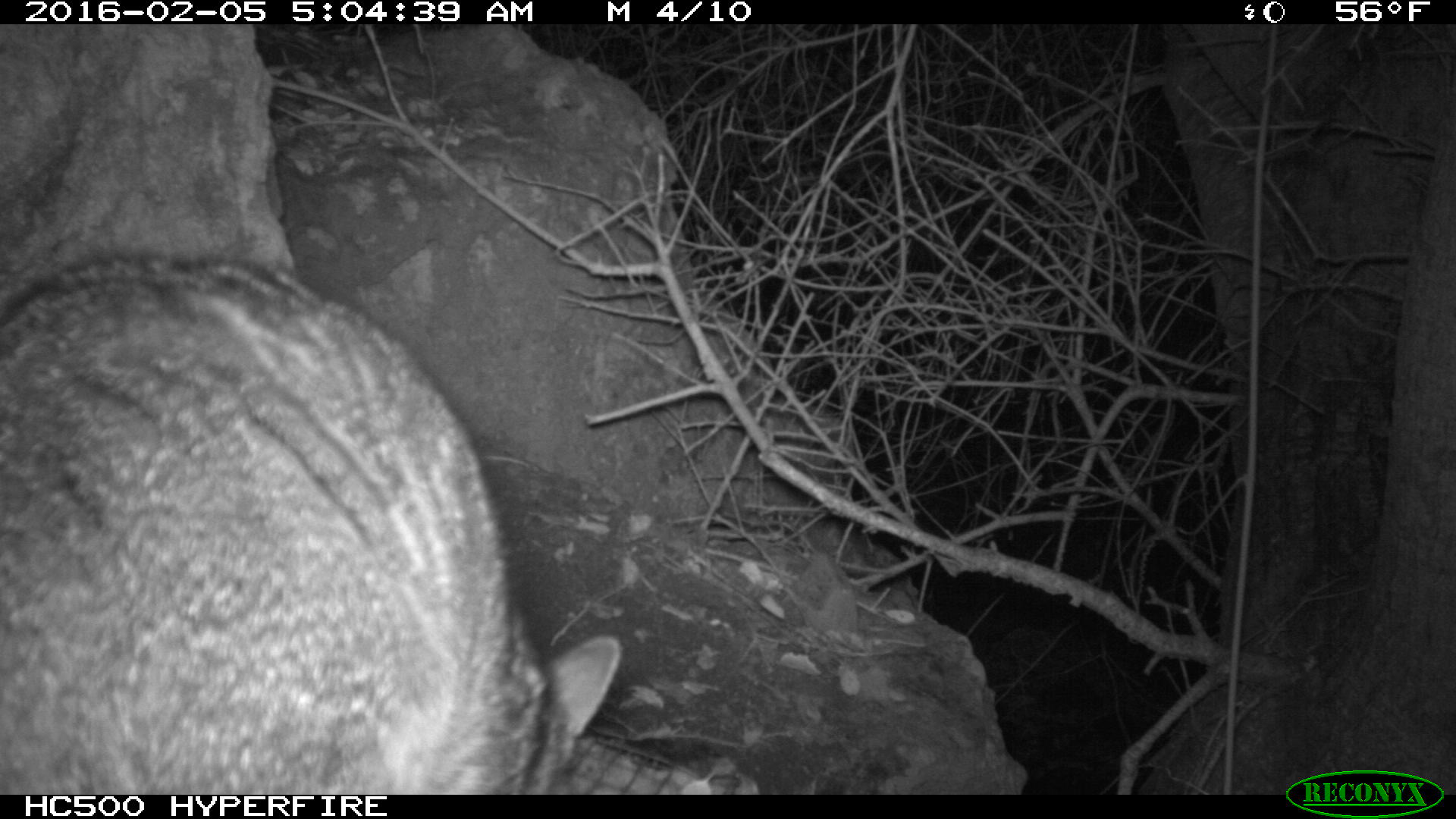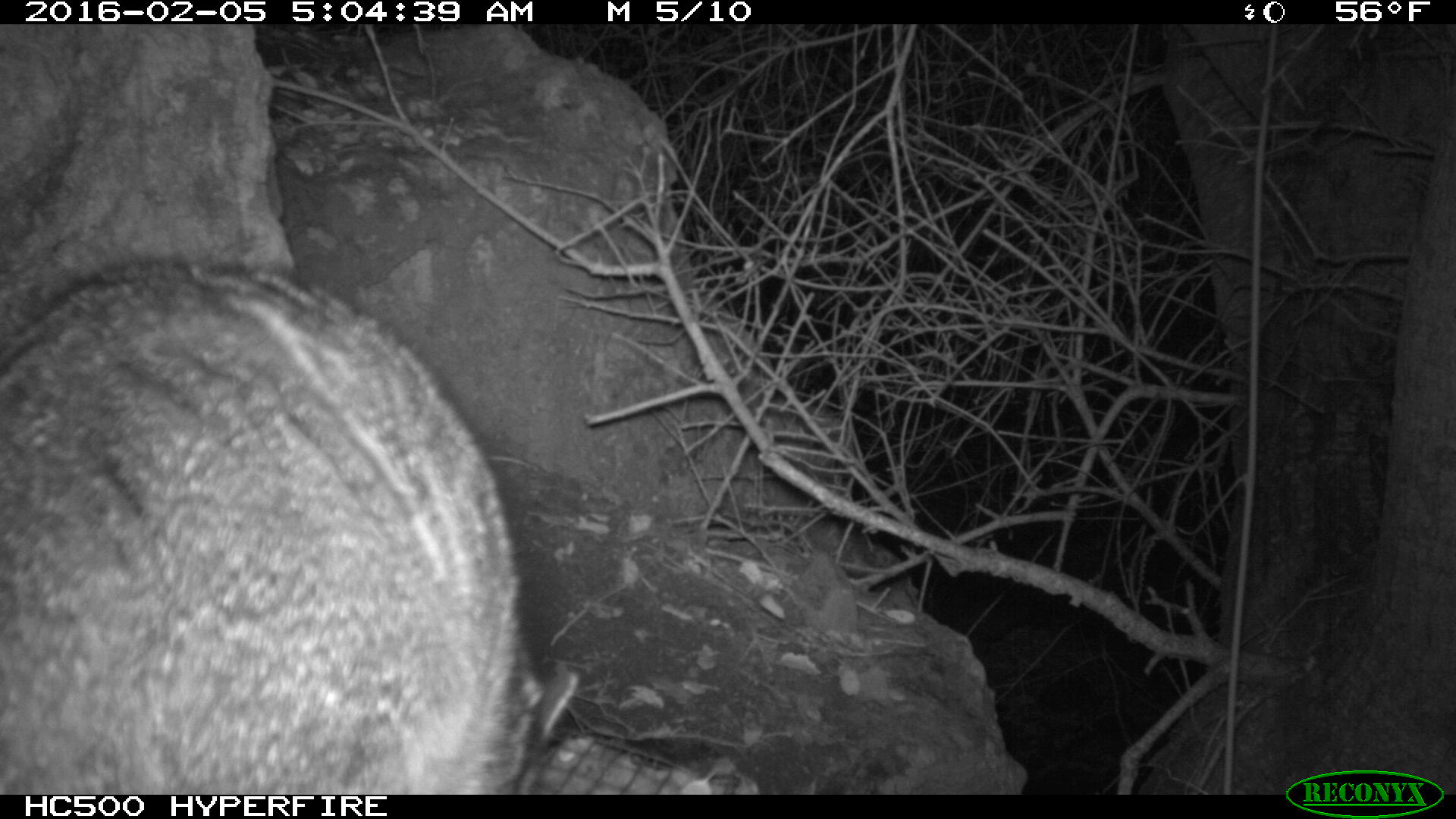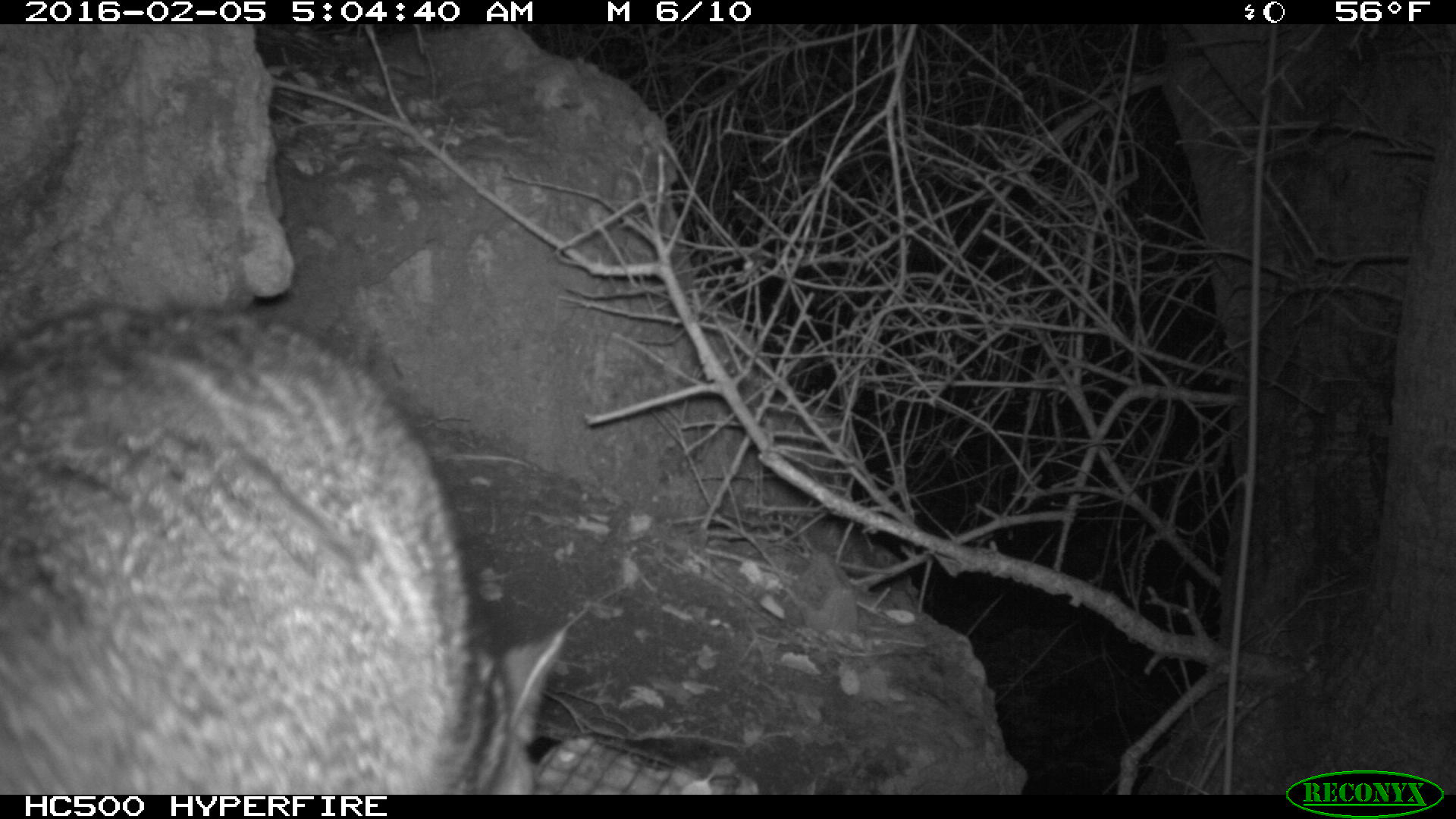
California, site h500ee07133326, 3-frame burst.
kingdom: Animalia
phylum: Chordata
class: Mammalia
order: Carnivora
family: Canidae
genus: Urocyon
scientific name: Urocyon littoralis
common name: island fox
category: fox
Fox (island fox) (Urocyon littoralis).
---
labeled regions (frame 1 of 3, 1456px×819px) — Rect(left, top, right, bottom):
fox: Rect(0, 253, 618, 794)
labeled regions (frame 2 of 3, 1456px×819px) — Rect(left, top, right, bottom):
fox: Rect(0, 256, 576, 792)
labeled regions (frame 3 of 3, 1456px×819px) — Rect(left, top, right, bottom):
fox: Rect(0, 297, 566, 792)